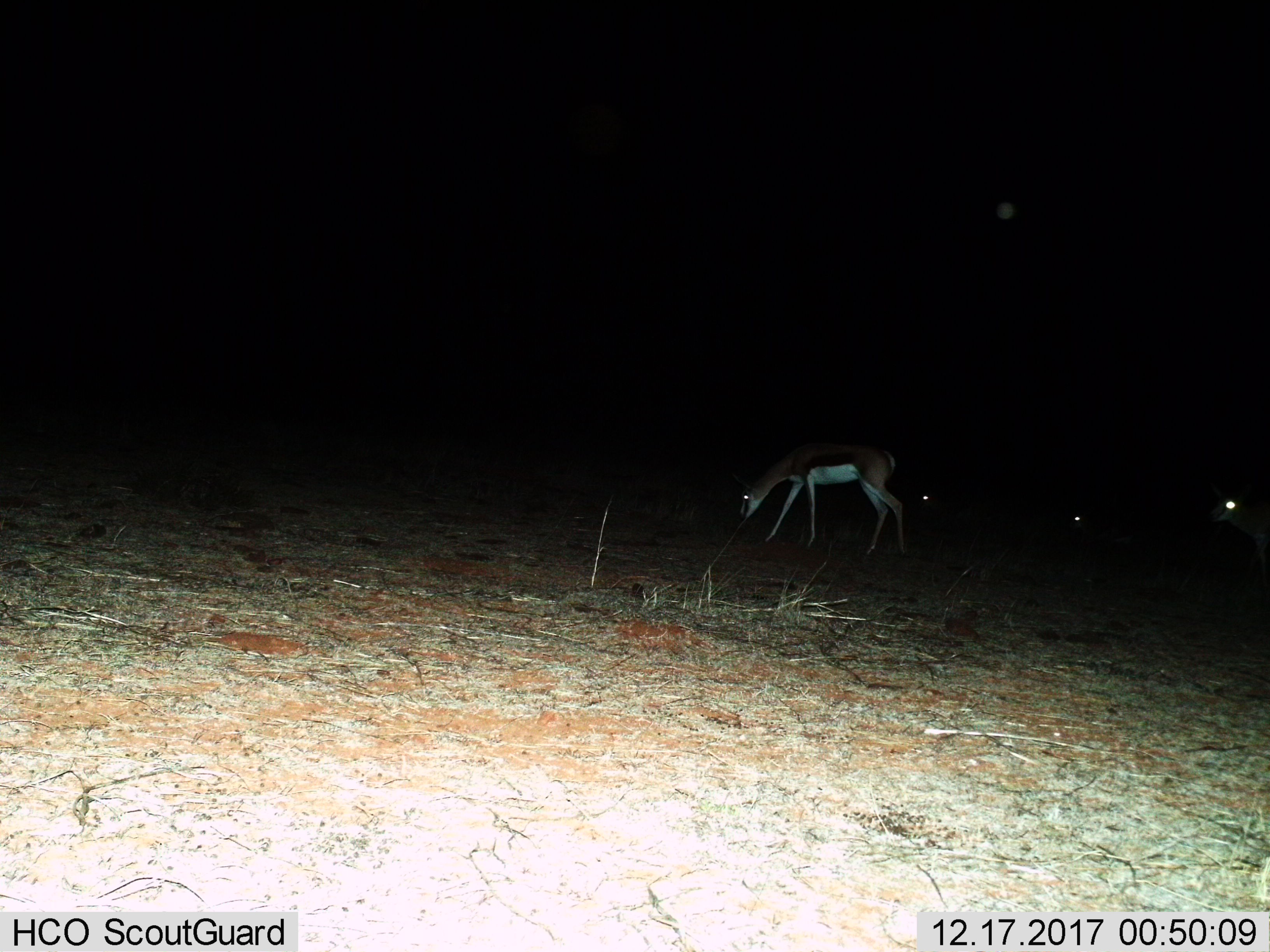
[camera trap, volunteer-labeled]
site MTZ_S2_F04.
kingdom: Animalia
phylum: Chordata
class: Mammalia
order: Artiodactyla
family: Bovidae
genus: Antidorcas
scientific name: Antidorcas marsupialis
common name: springbok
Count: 4.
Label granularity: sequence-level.